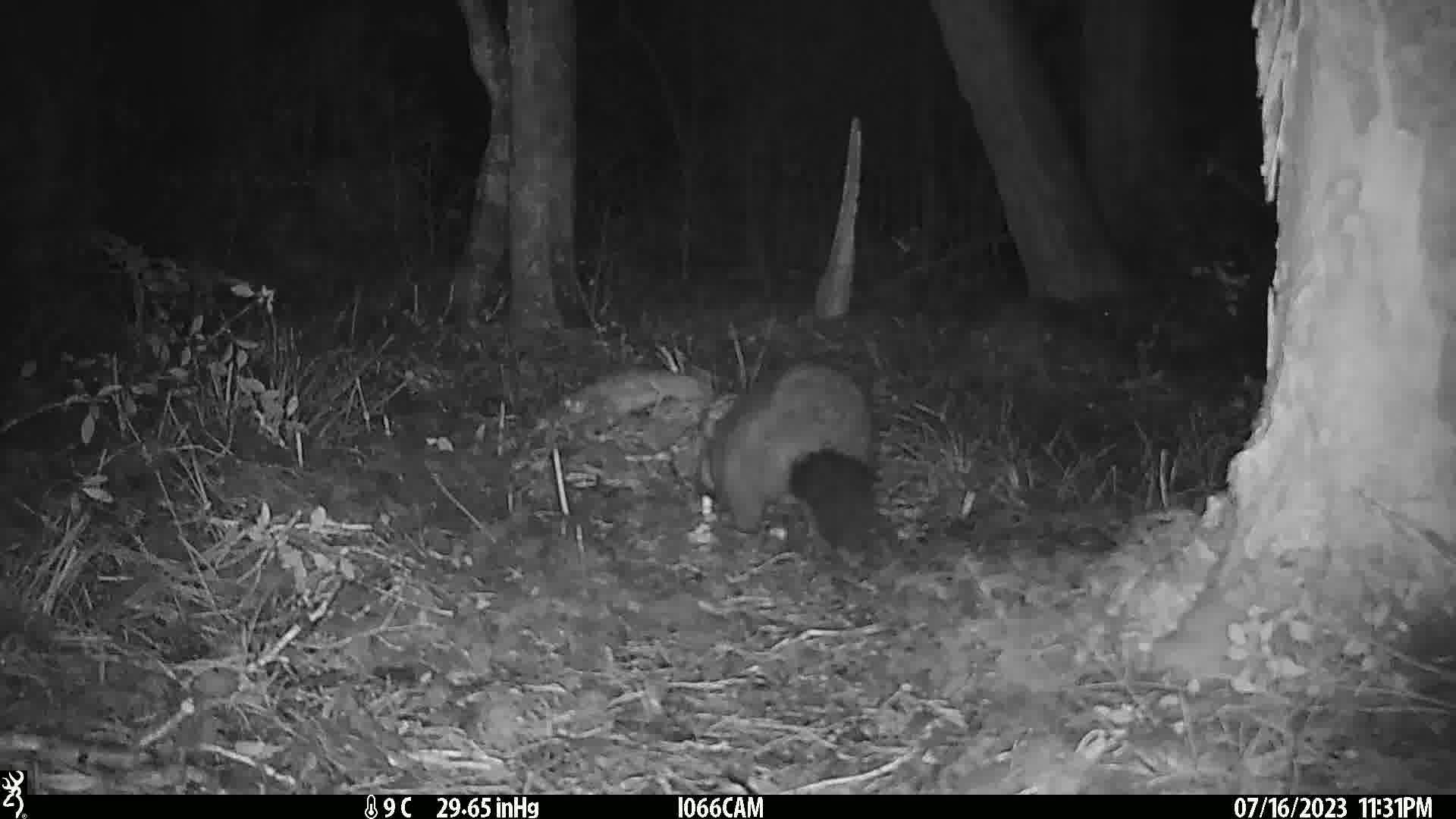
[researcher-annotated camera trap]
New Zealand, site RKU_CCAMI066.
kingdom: Animalia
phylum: Chordata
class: Mammalia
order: Diprotodontia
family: Phalangeridae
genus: Trichosurus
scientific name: Trichosurus vulpecula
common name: common brushtail possum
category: possum